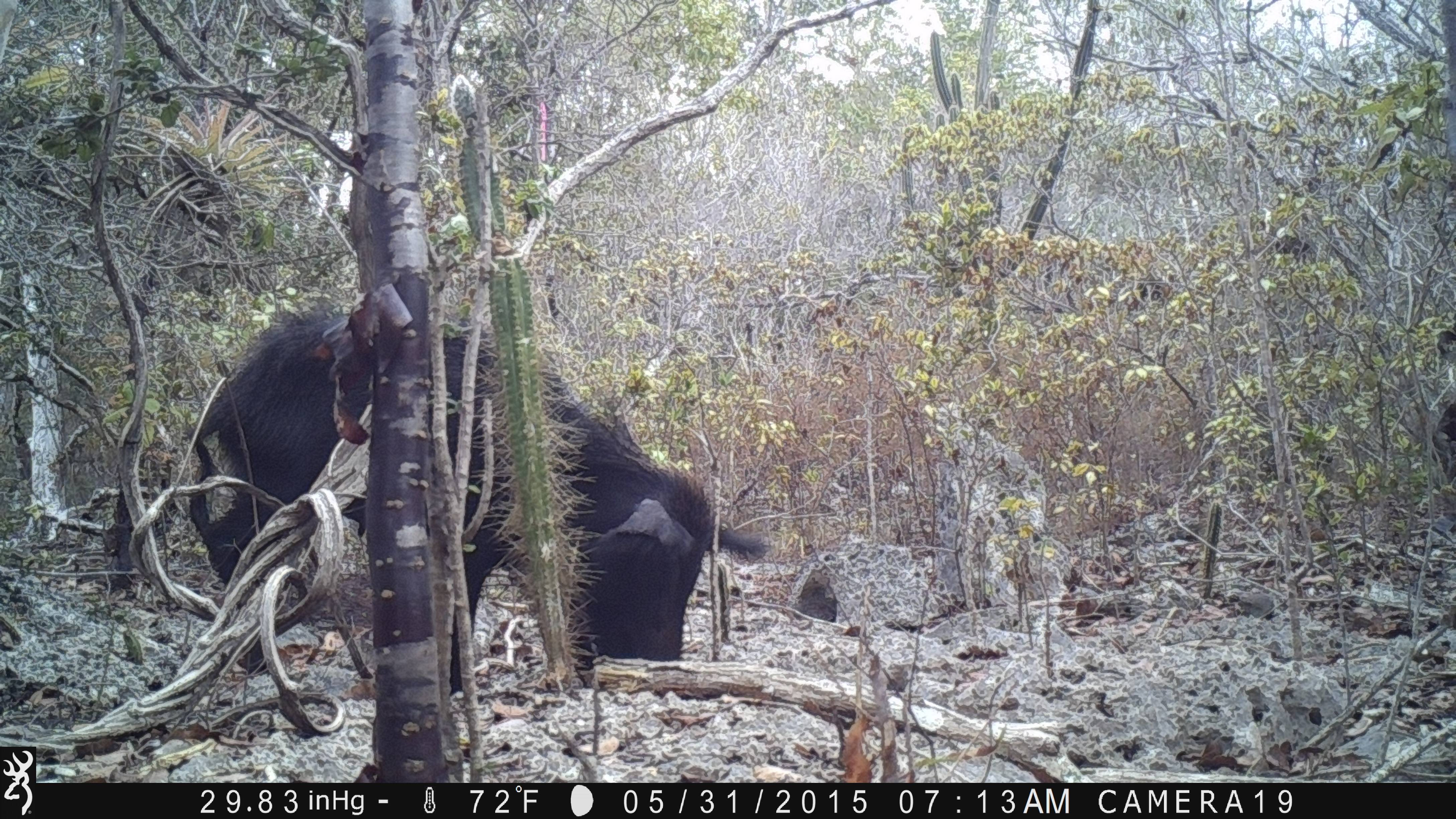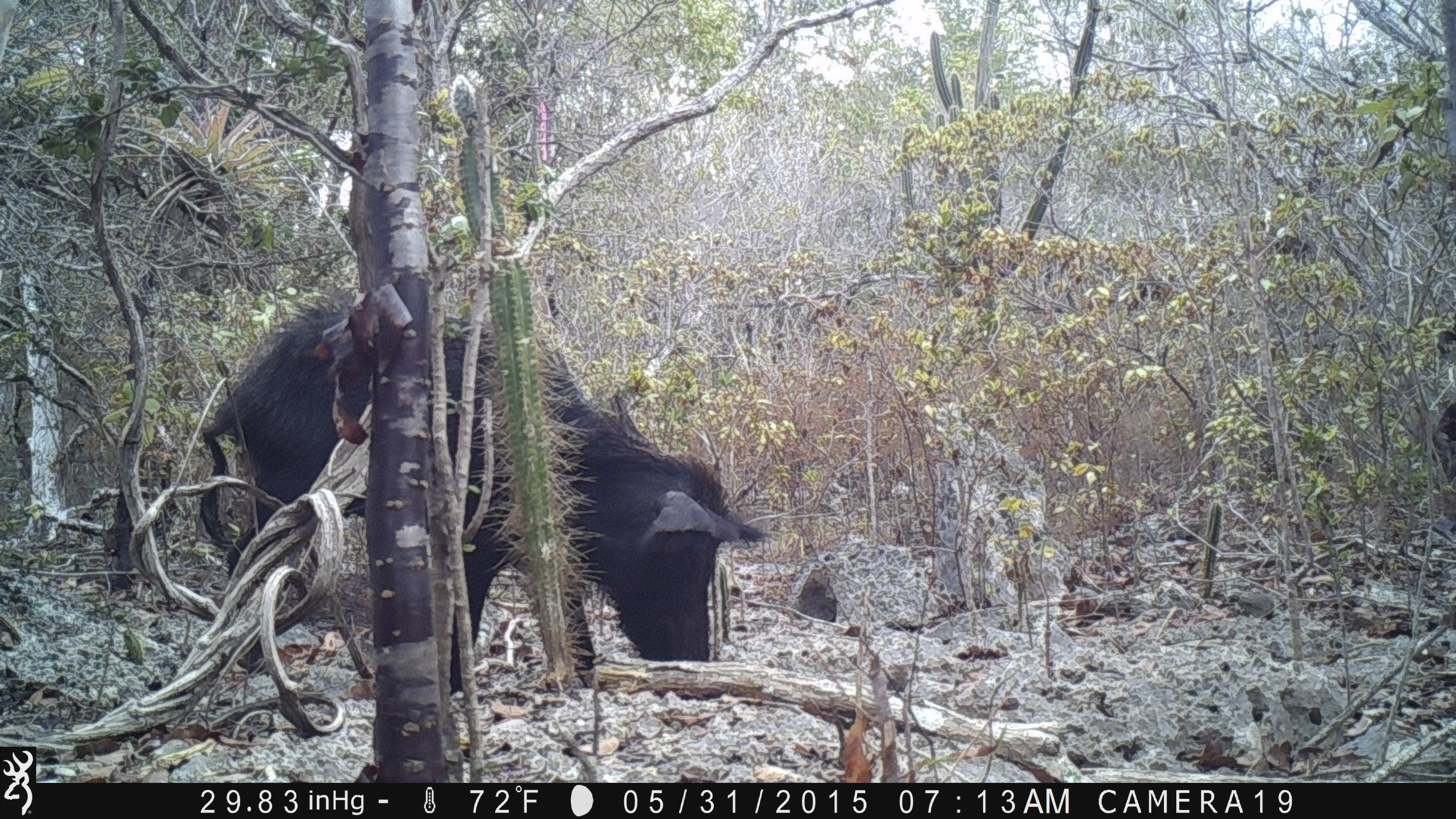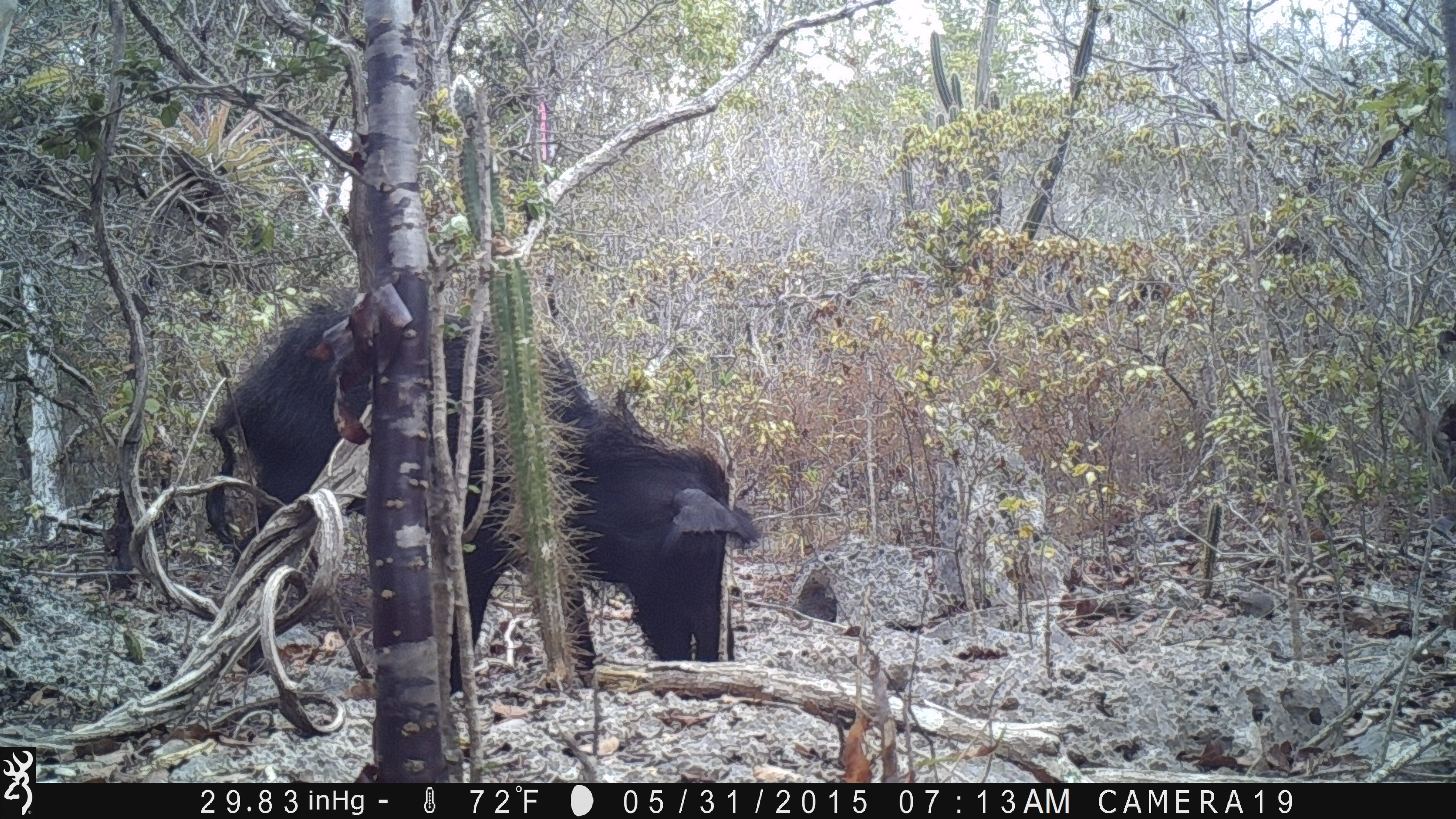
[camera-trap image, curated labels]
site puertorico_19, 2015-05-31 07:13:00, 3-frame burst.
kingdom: Animalia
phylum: Chordata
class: Mammalia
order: Artiodactyla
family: Suidae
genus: Sus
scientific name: Sus scrofa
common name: pig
Pig (Sus scrofa).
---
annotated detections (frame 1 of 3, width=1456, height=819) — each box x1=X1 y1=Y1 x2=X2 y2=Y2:
pig: x1=182 y1=293 x2=768 y2=729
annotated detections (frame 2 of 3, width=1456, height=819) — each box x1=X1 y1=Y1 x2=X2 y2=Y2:
pig: x1=191 y1=289 x2=772 y2=710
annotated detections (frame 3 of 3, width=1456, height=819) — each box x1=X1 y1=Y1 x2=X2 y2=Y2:
pig: x1=201 y1=282 x2=756 y2=723